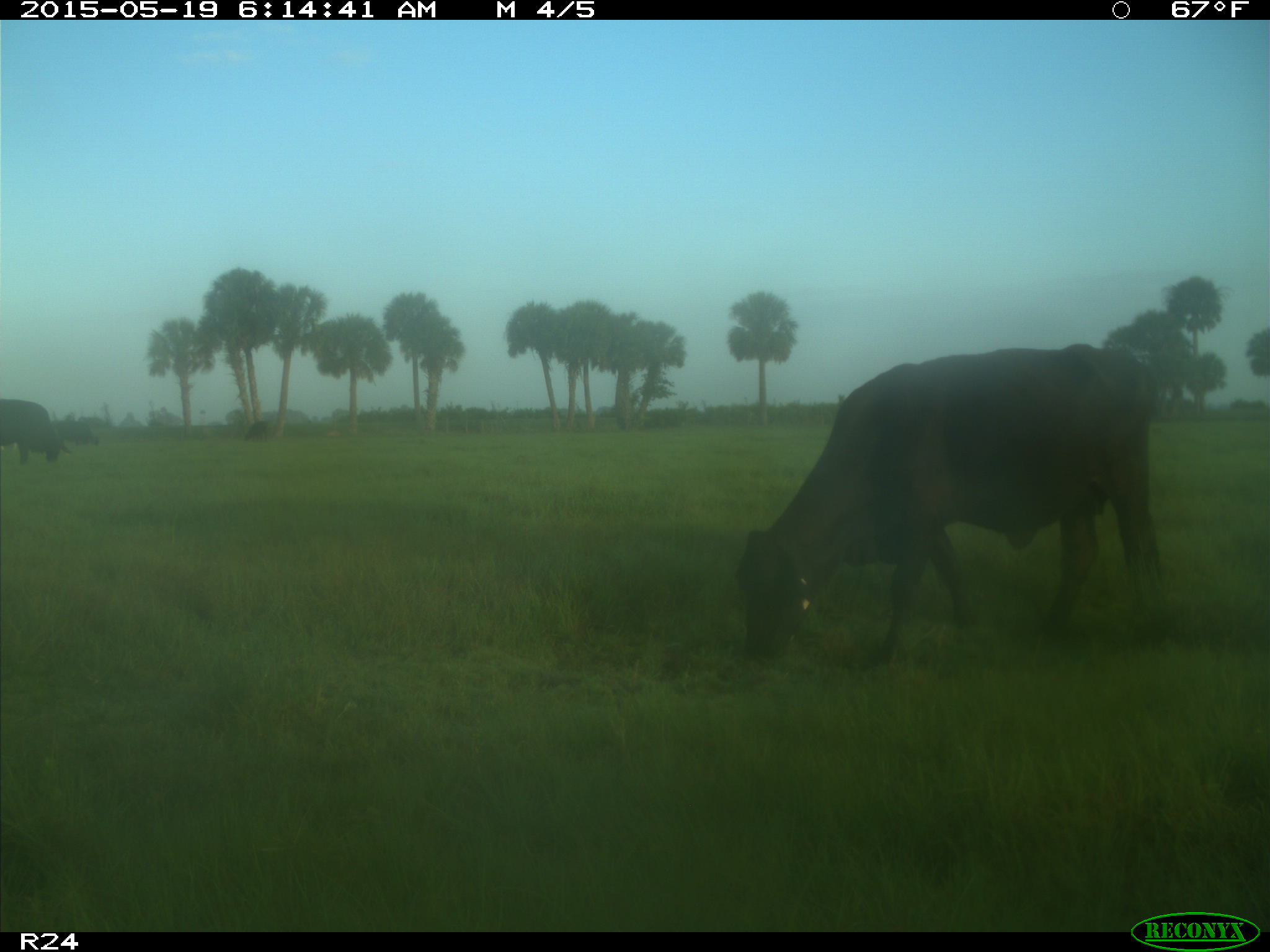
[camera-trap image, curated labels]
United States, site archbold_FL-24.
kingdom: Animalia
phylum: Chordata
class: Mammalia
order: Artiodactyla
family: Bovidae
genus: Bos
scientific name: Bos taurus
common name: domestic cow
Bos taurus (domestic cow).